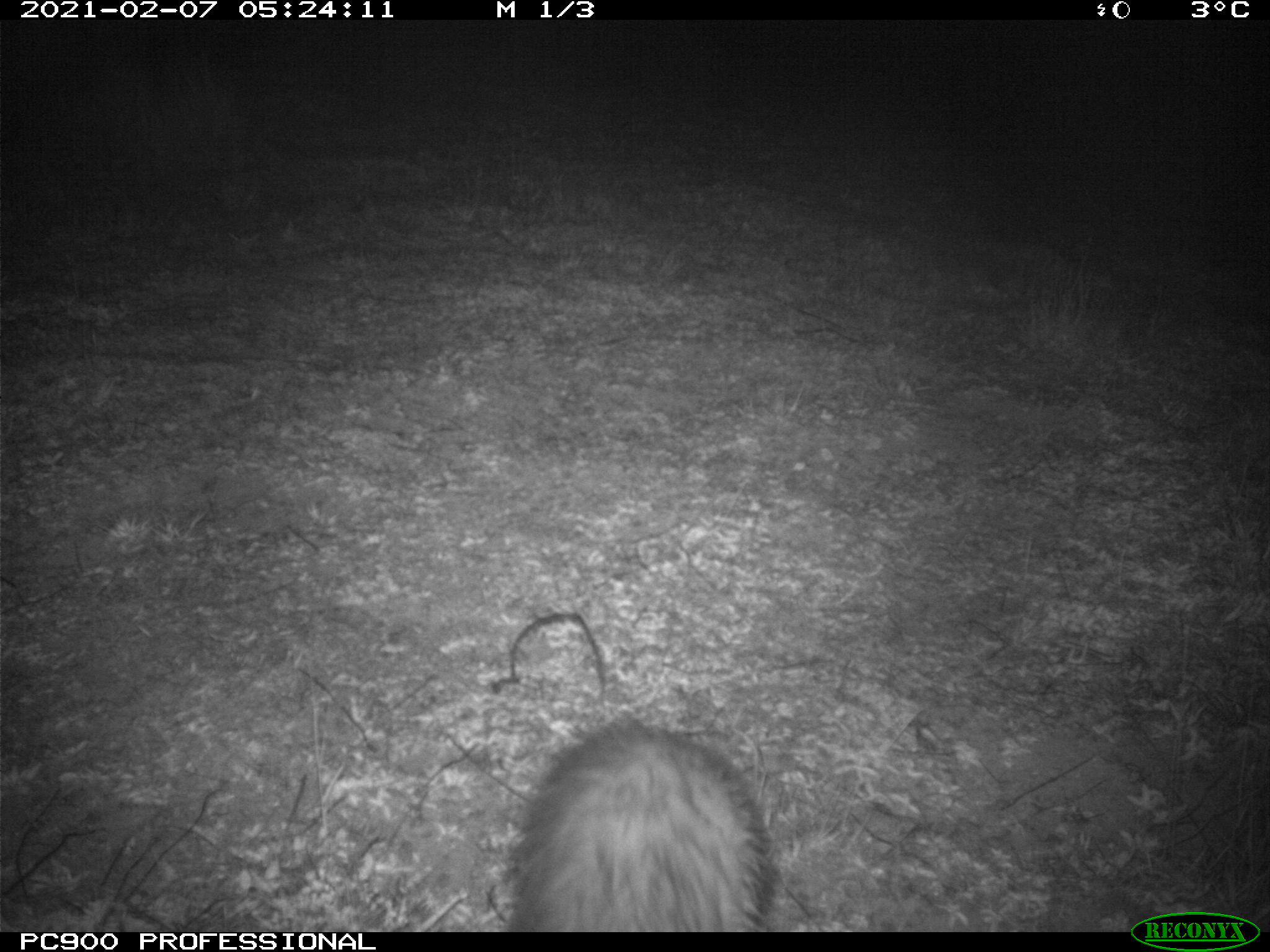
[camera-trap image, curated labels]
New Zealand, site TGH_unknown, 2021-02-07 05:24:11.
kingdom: Animalia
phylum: Chordata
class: Mammalia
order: Carnivora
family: Mustelidae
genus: Mustela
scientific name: Mustela furo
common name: ferret